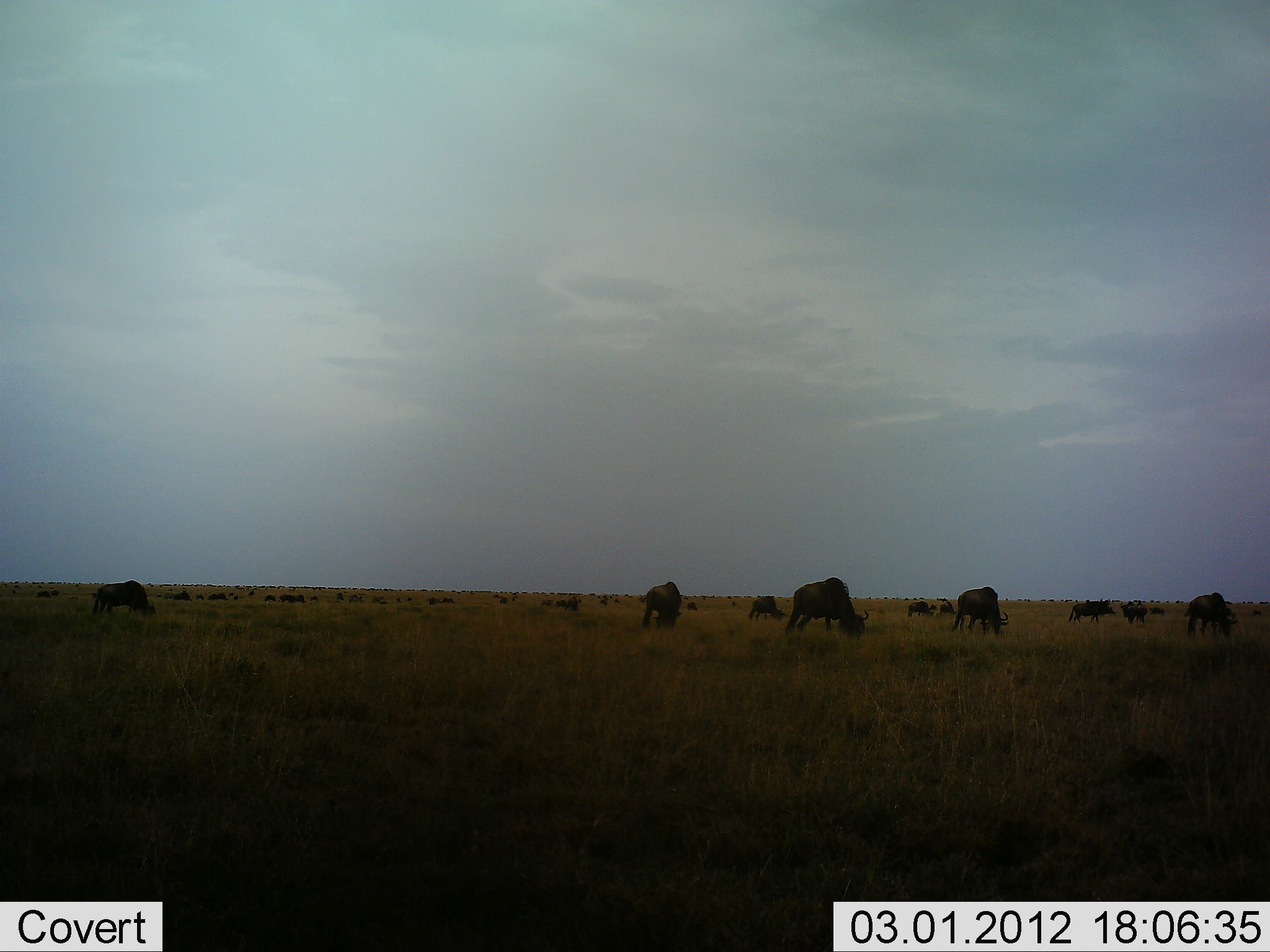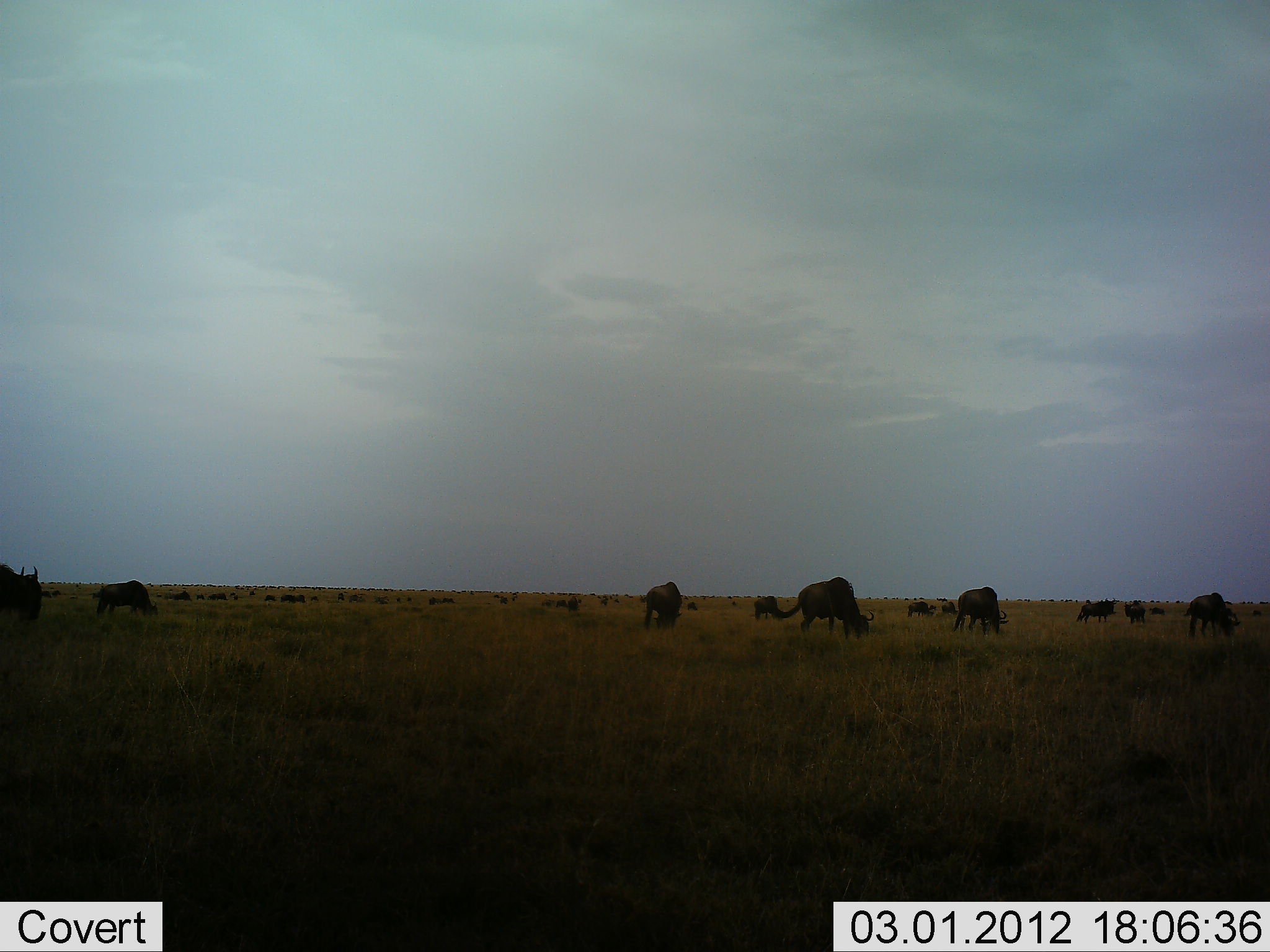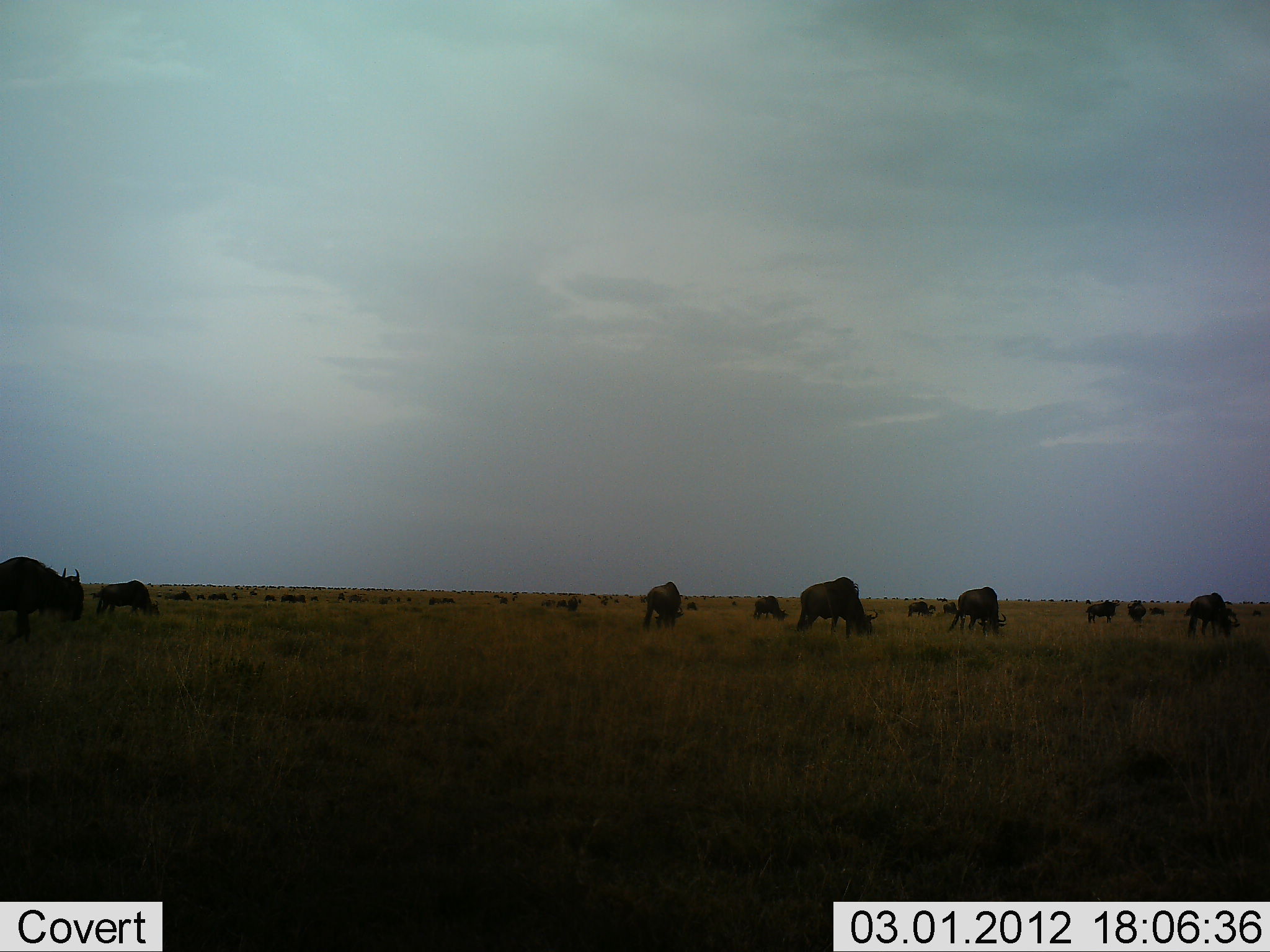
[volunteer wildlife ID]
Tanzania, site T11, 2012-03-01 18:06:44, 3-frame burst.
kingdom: Animalia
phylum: Chordata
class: Mammalia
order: Artiodactyla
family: Bovidae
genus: Connochaetes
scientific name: Connochaetes taurinus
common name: blue wildebeest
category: wildebeest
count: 11-50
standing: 36%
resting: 5%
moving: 36%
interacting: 0%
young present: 0%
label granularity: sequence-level